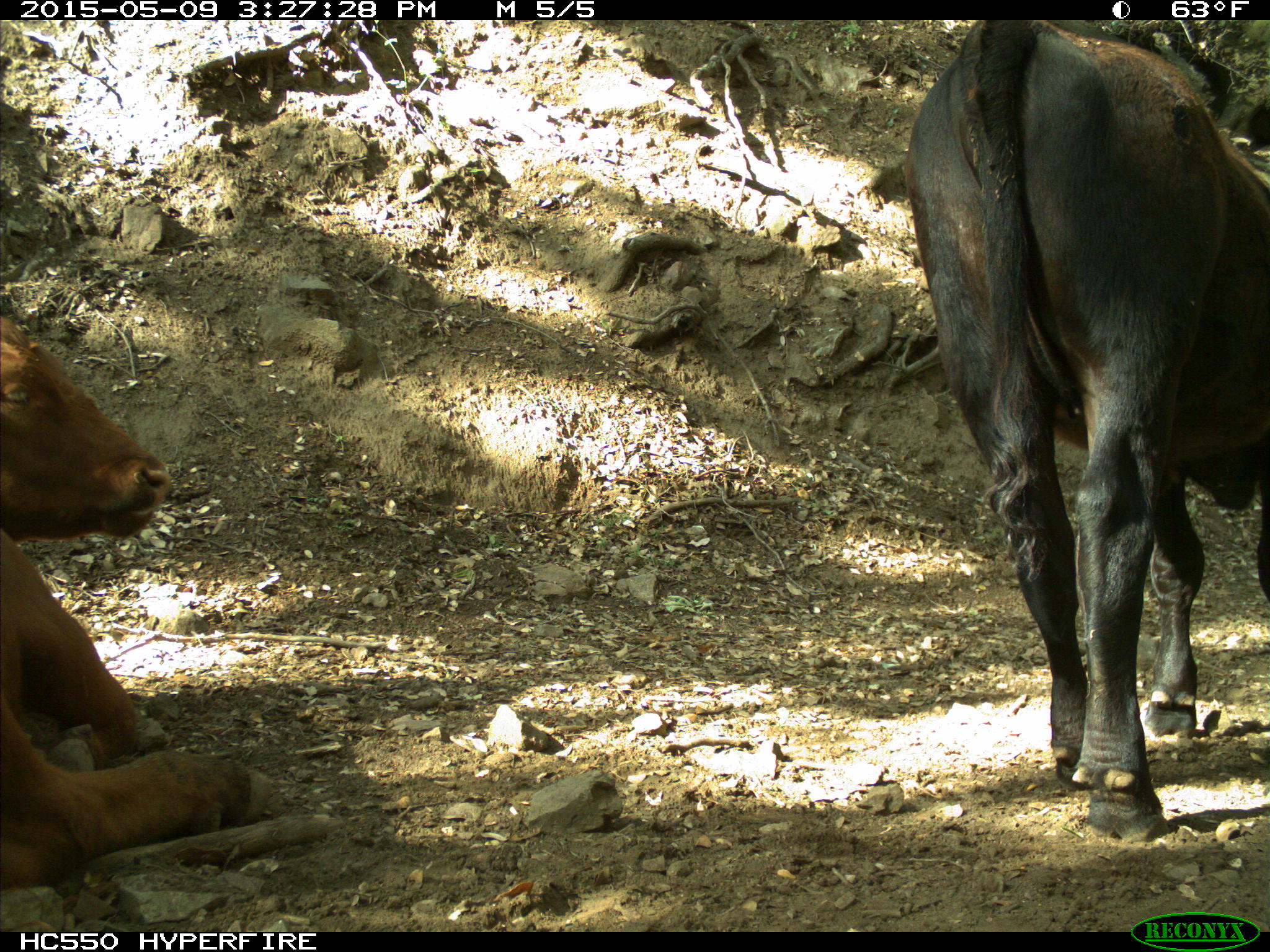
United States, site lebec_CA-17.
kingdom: Animalia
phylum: Chordata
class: Mammalia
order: Artiodactyla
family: Bovidae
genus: Bos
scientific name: Bos taurus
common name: domestic cow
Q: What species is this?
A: Bos taurus (domestic cow).